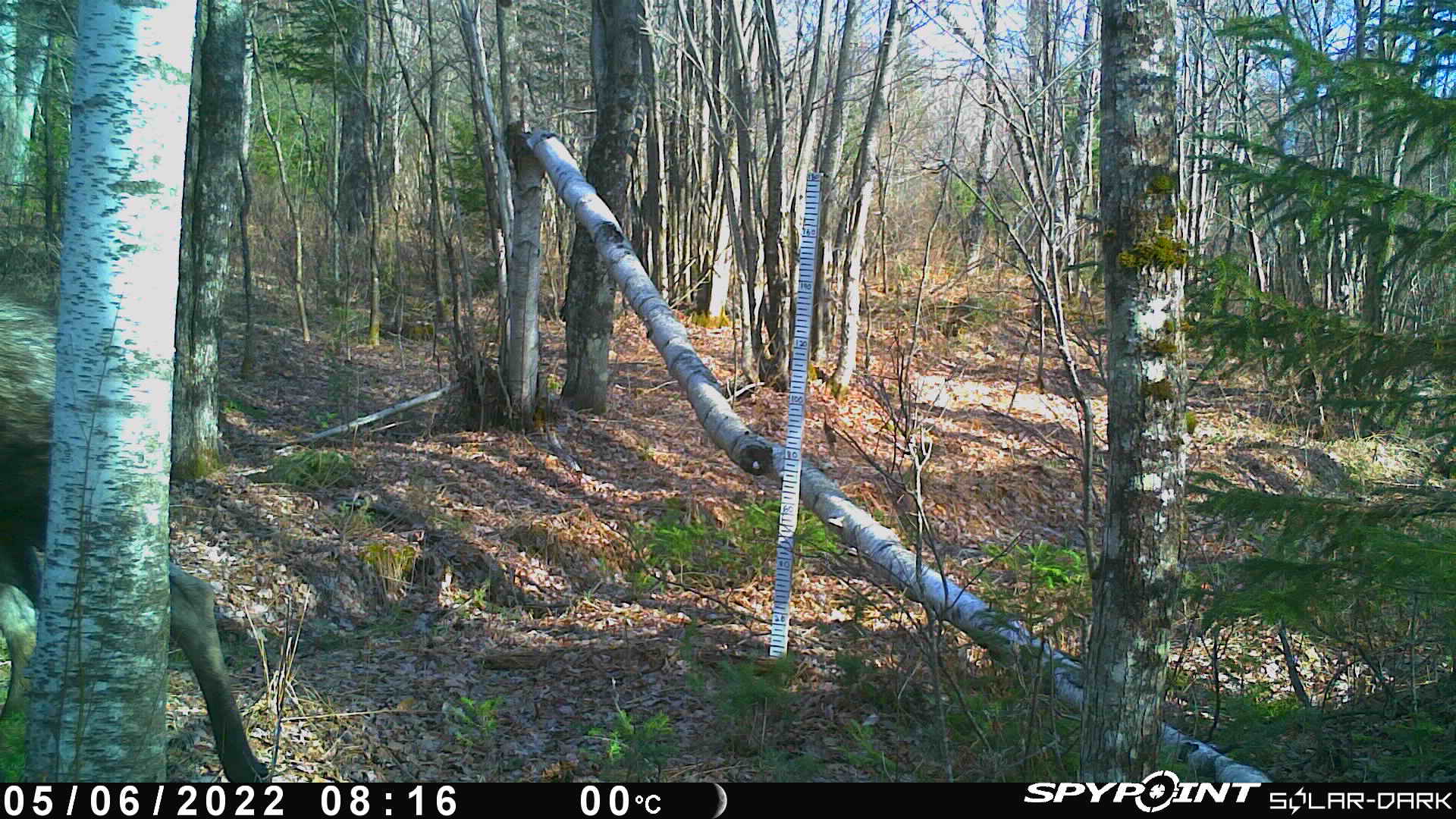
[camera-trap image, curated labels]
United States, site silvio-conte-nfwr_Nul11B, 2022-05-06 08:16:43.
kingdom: Animalia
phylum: Chordata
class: Mammalia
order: Artiodactyla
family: Cervidae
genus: Alces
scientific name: Alces alces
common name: moose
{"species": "moose (Alces alces)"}